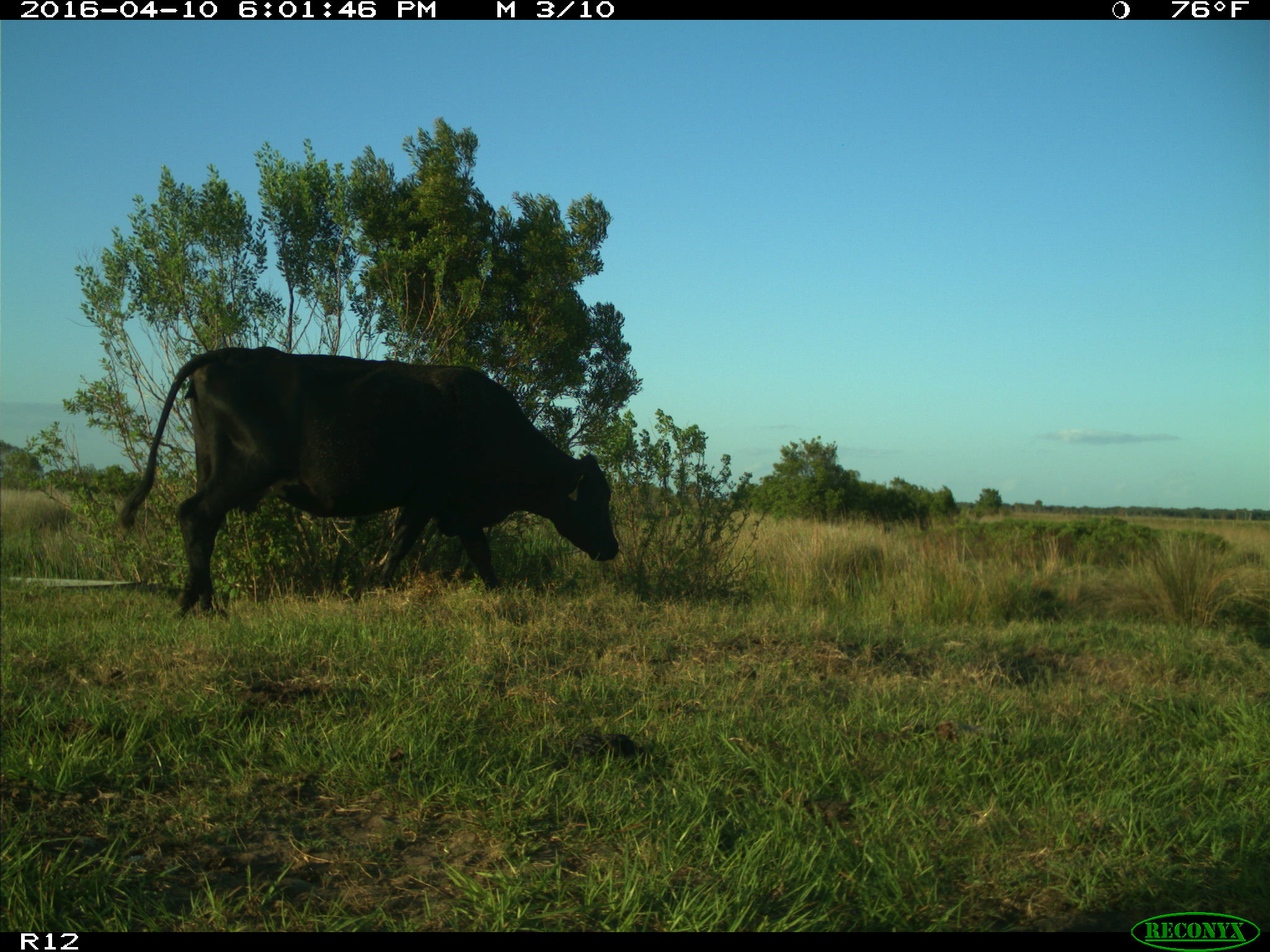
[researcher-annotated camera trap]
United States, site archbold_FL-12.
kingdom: Animalia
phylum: Chordata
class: Mammalia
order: Artiodactyla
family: Bovidae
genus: Bos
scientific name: Bos taurus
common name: domestic cow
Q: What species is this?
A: Bos taurus (domestic cow).